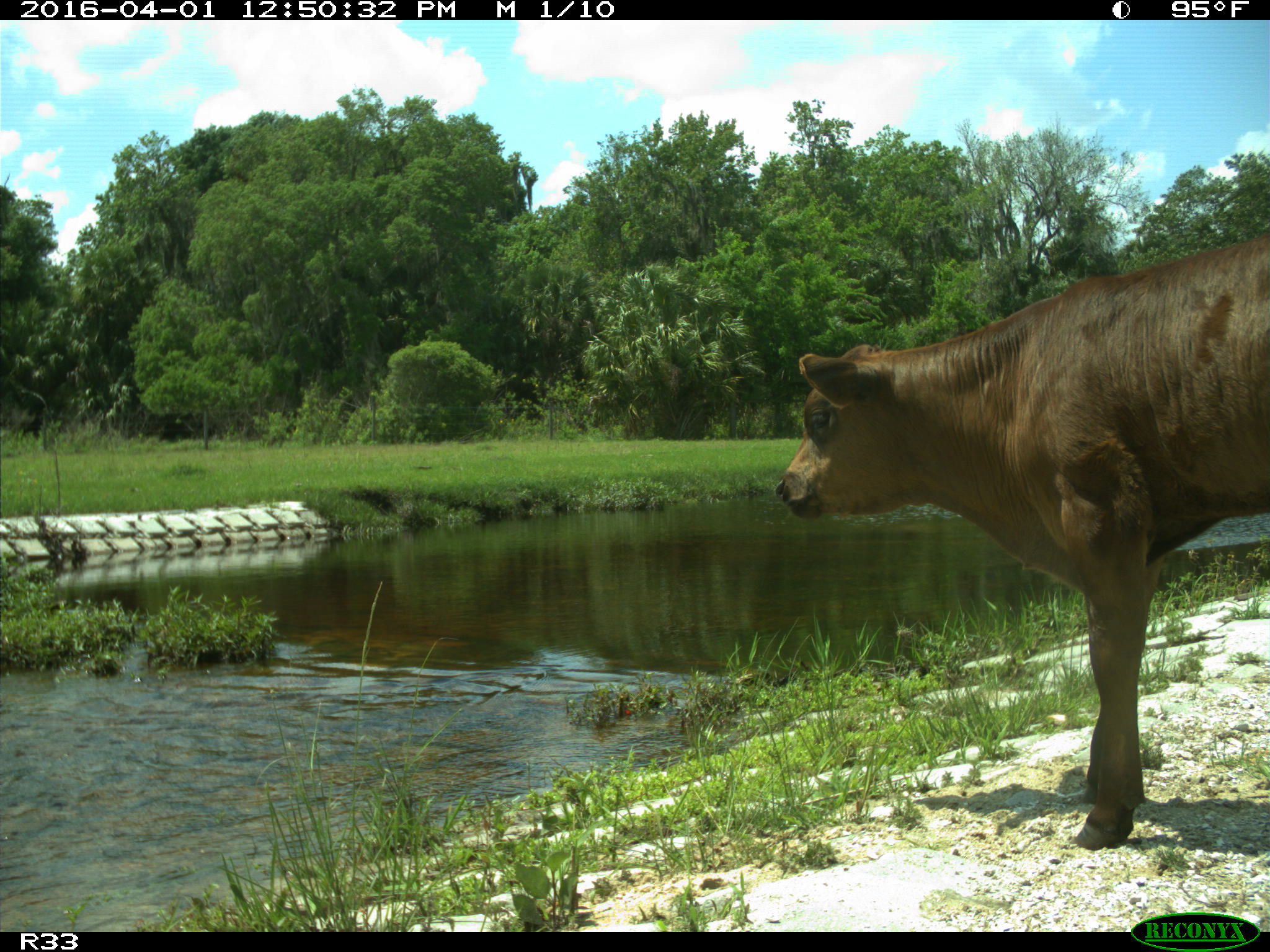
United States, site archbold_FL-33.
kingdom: Animalia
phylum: Chordata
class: Mammalia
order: Artiodactyla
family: Bovidae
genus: Bos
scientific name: Bos taurus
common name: domestic cow